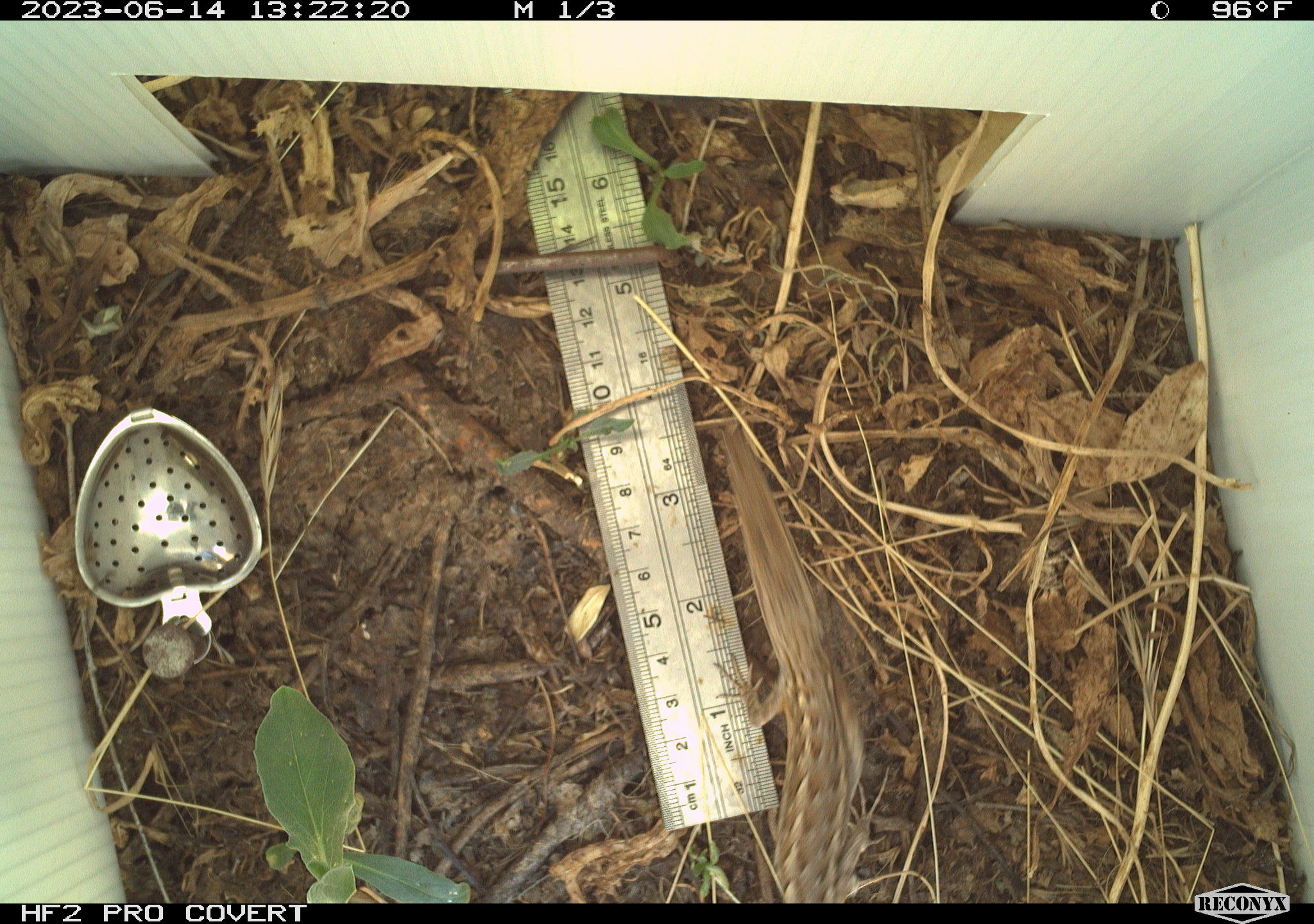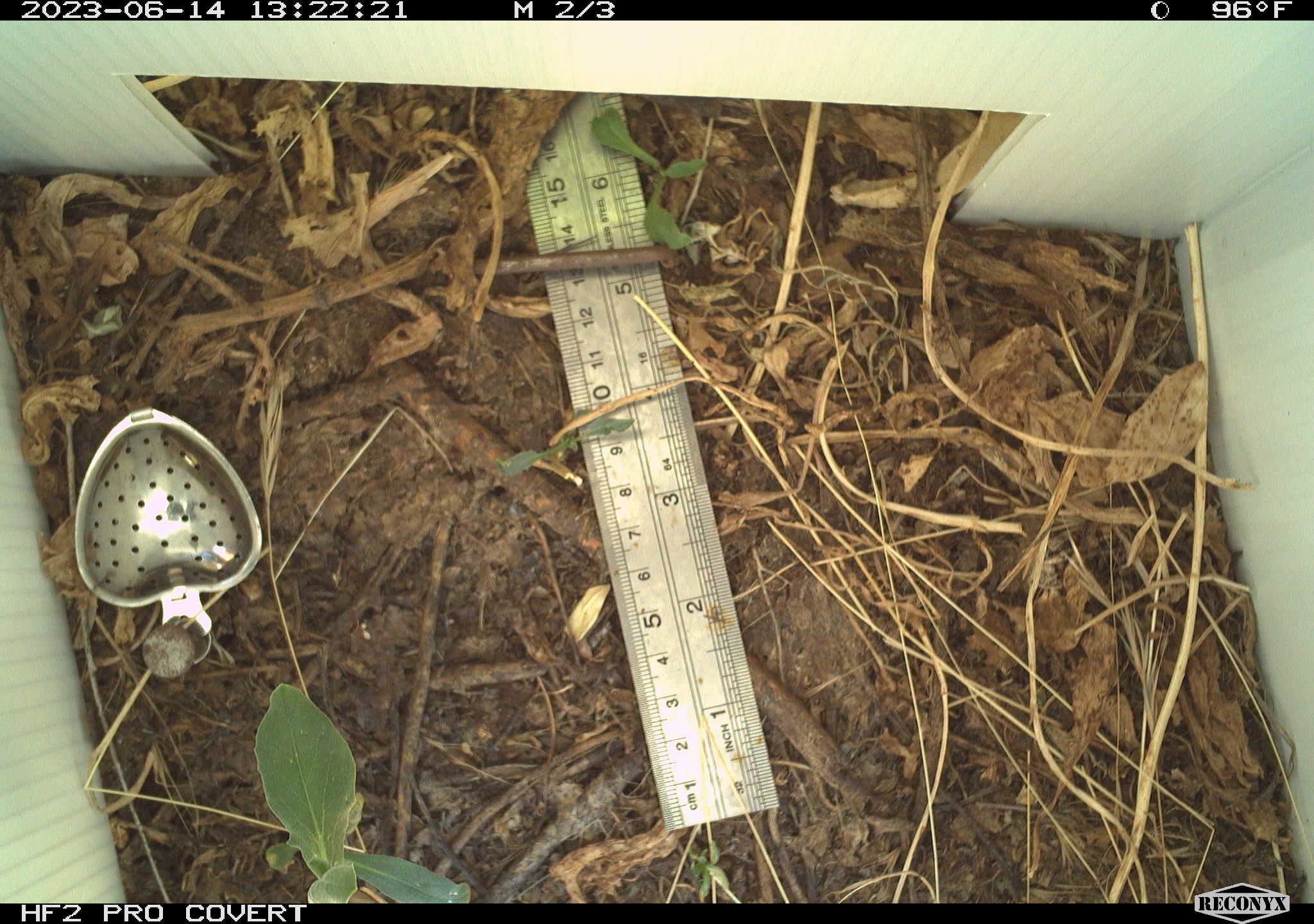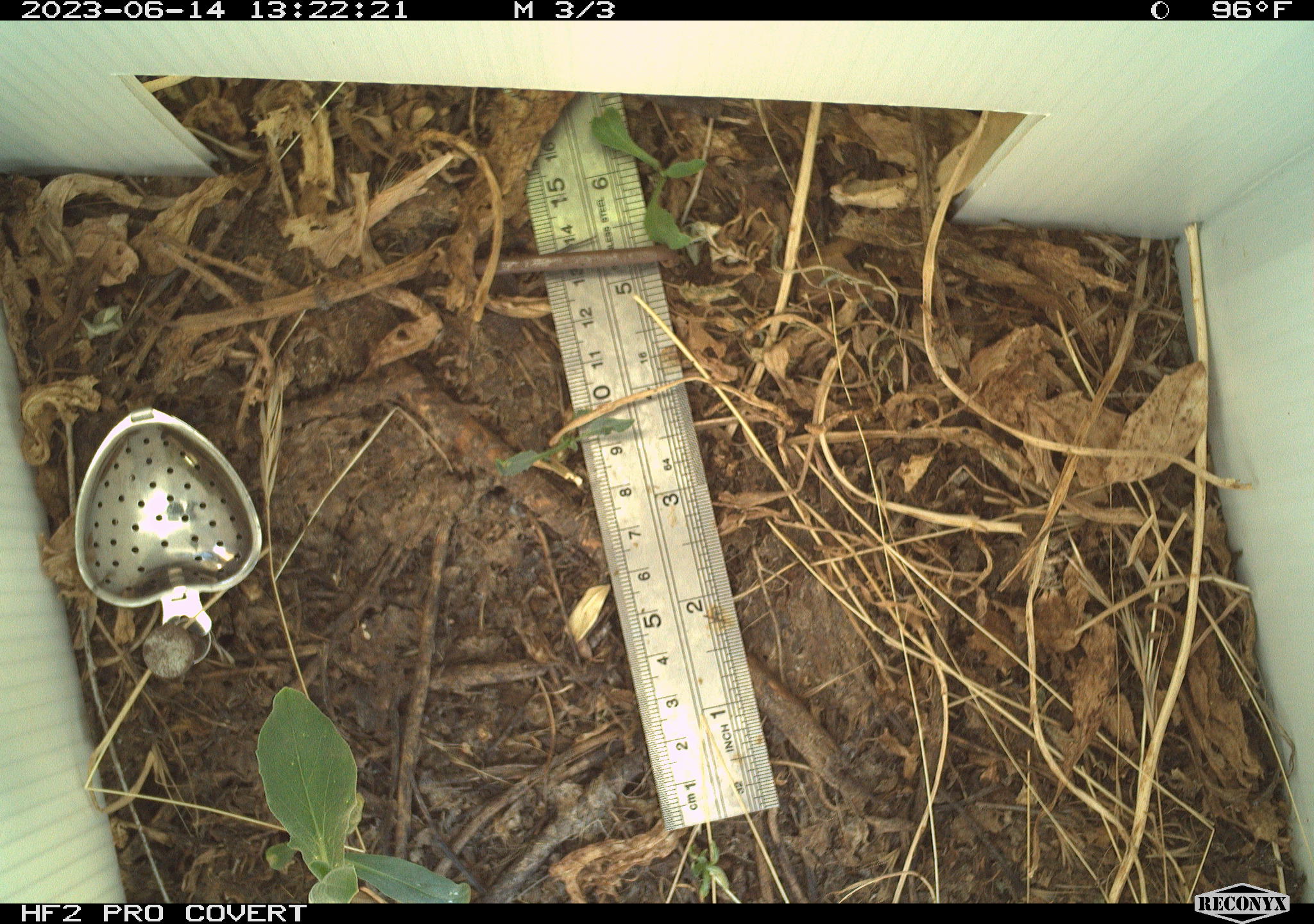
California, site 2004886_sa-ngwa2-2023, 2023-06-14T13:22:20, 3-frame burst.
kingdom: Animalia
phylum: Chordata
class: Reptilia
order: Squamata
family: Phrynosomatidae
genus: Sceloporus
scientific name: Sceloporus occidentalis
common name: western fence lizard